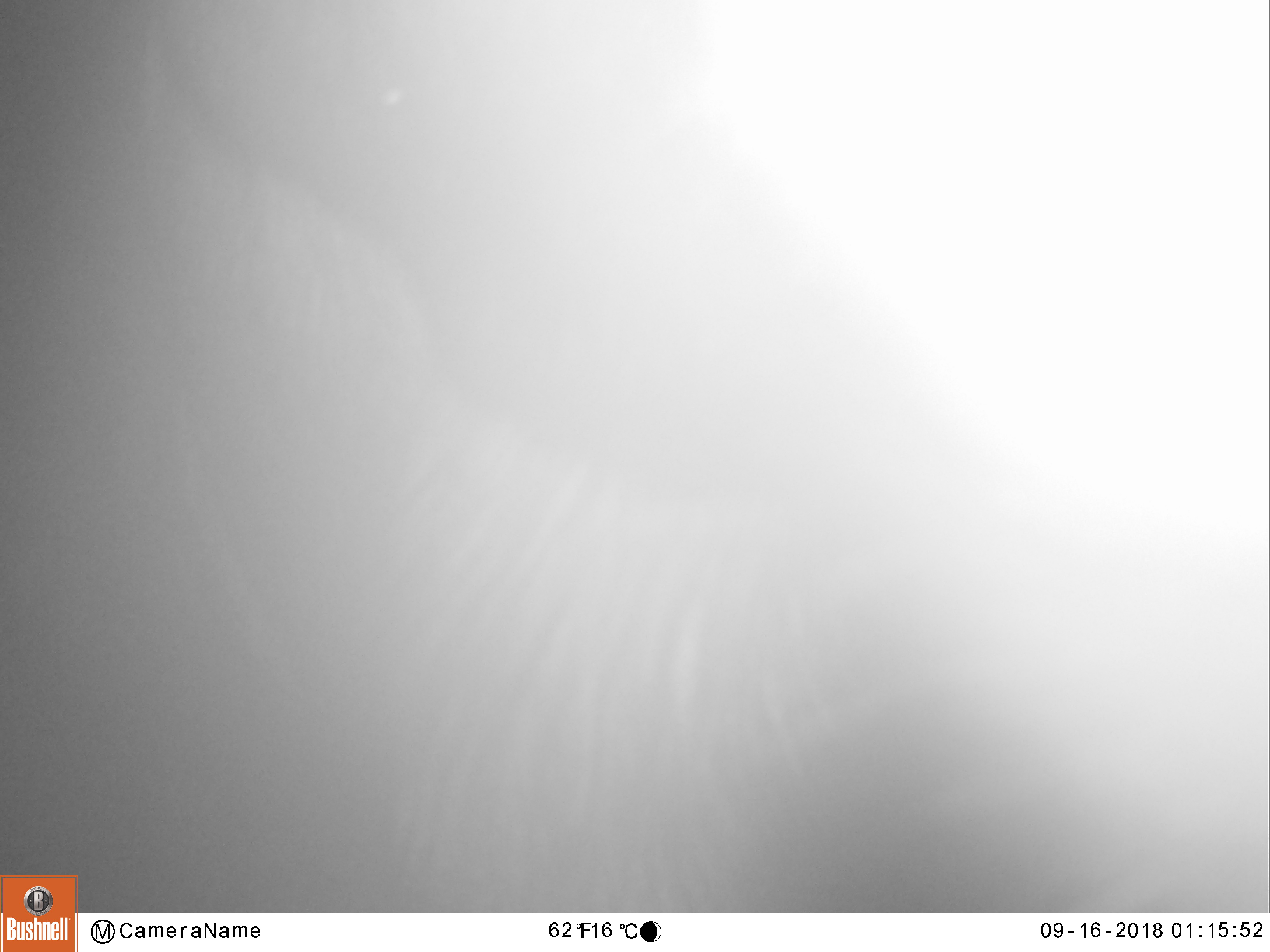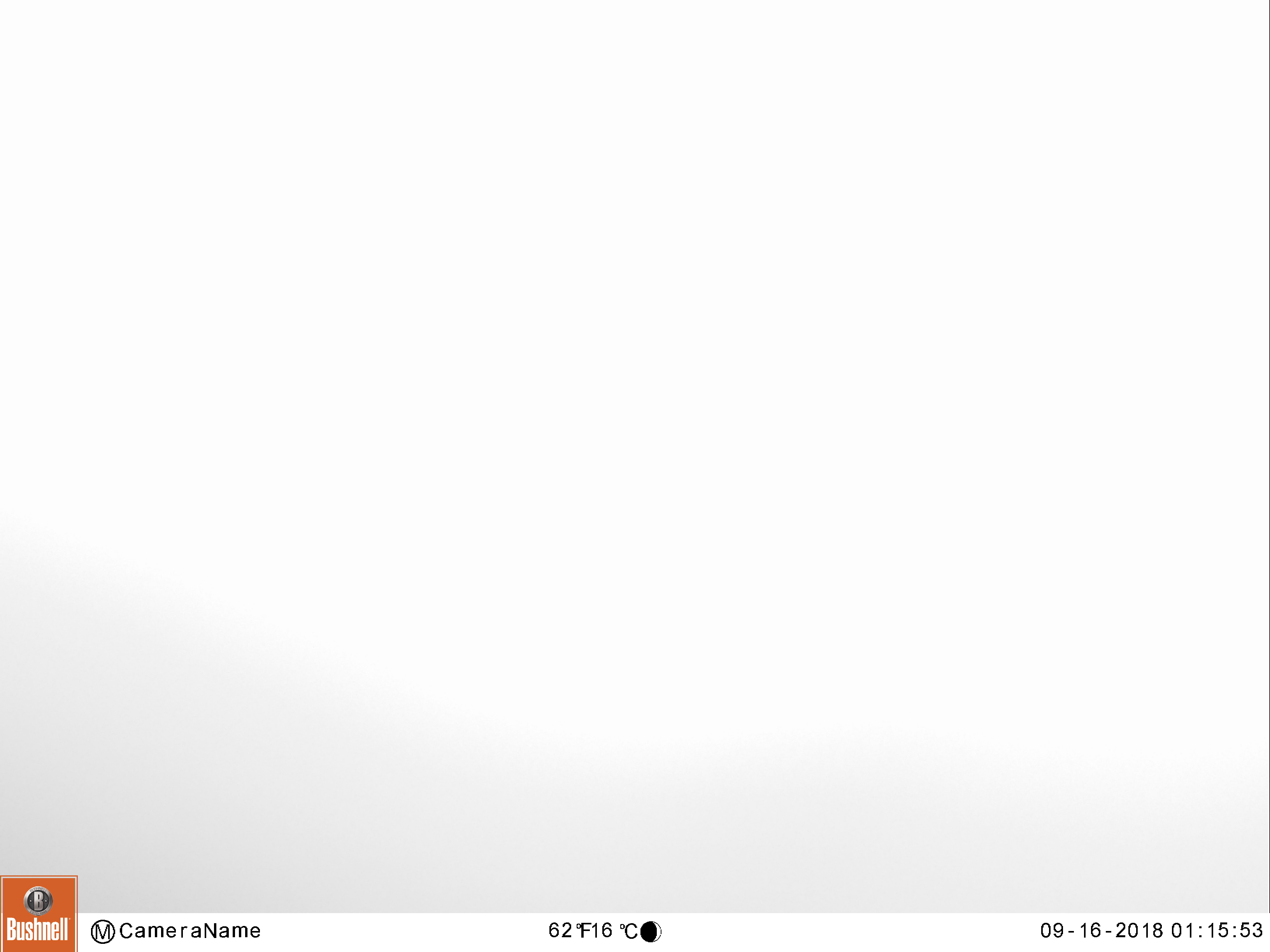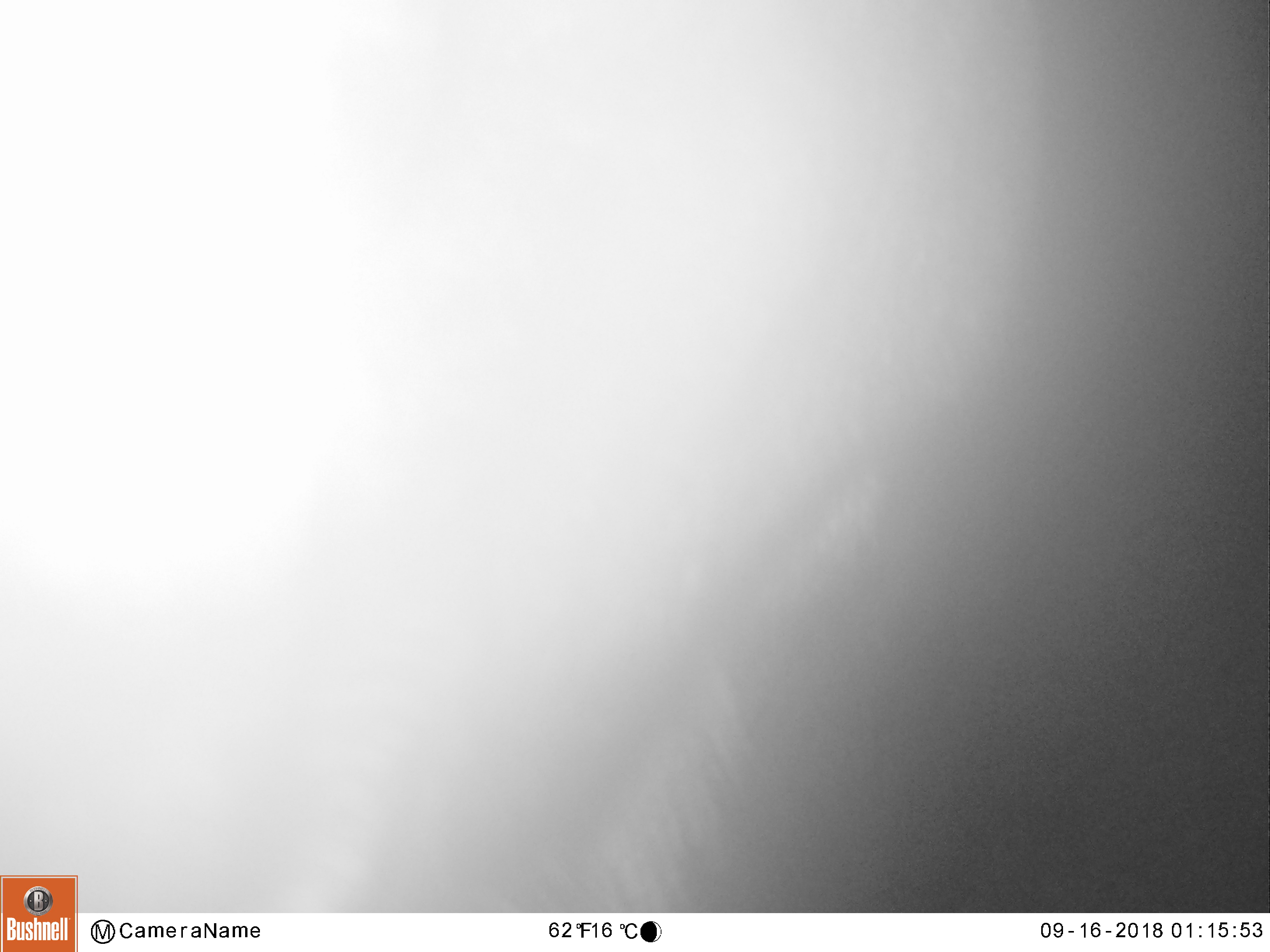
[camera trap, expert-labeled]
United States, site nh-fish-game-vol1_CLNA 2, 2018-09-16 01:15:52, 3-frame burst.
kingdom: Animalia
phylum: Chordata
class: Mammalia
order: Artiodactyla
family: Cervidae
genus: Alces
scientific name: Alces alces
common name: moose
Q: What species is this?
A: Moose (Alces alces).